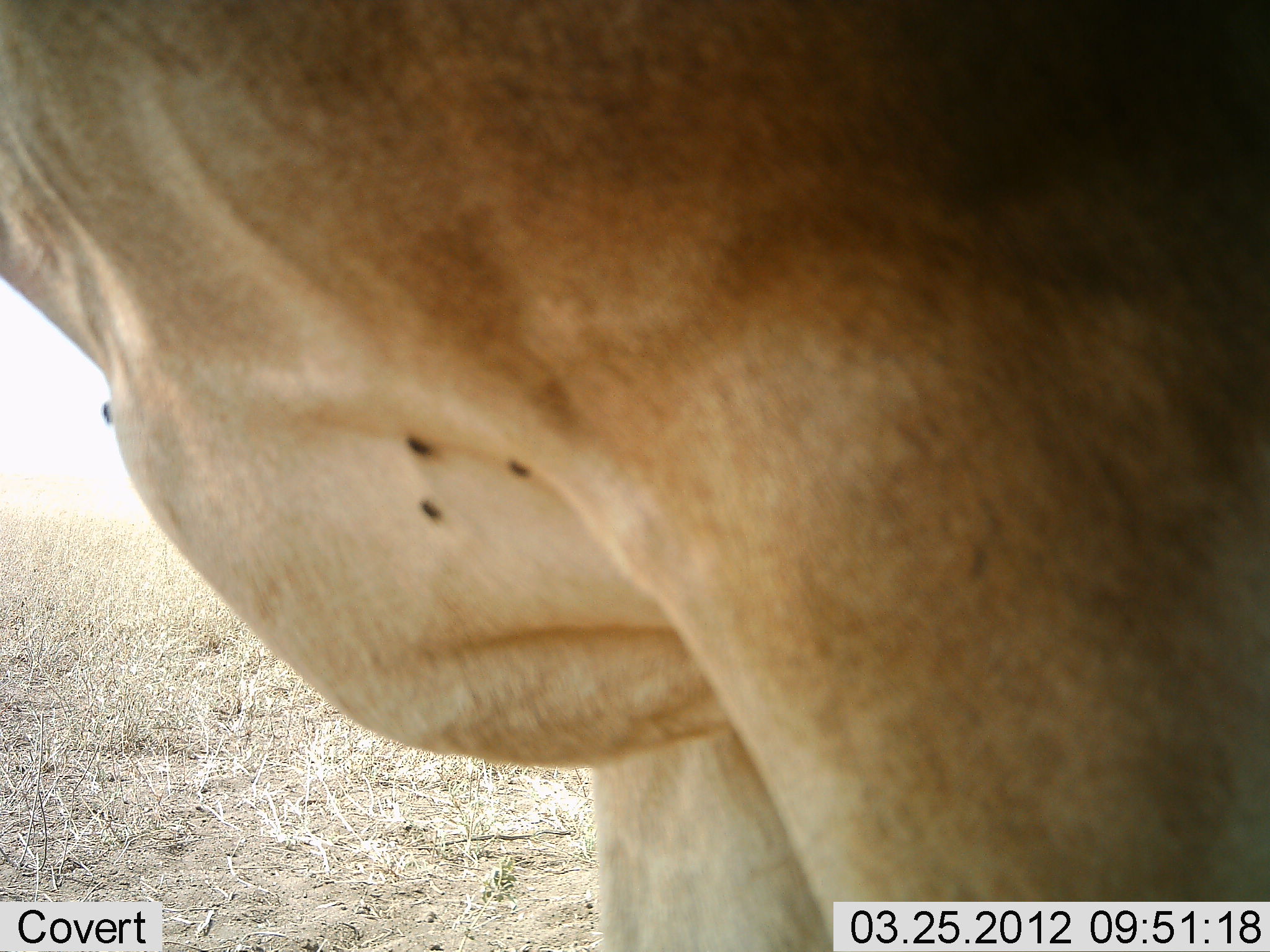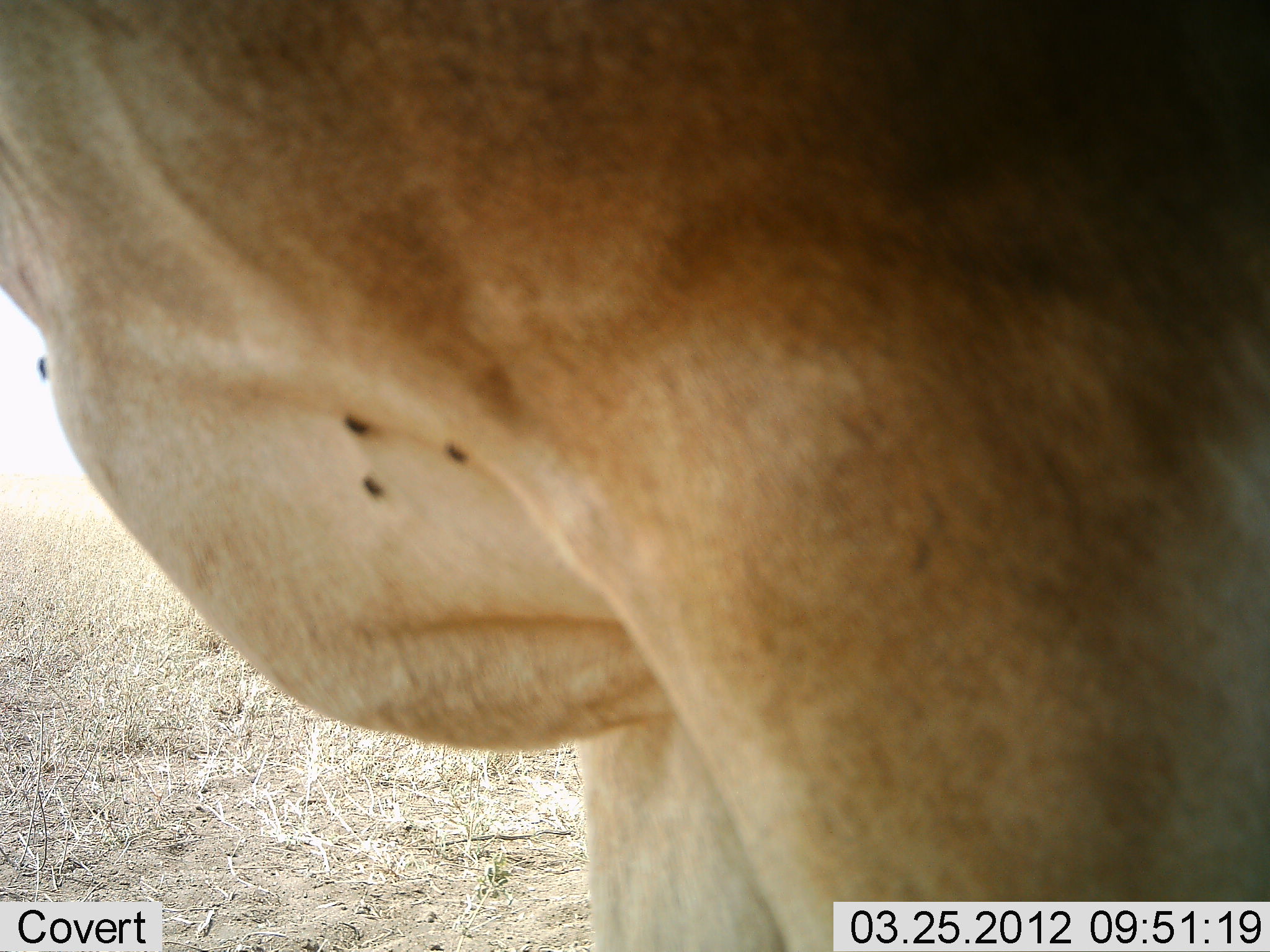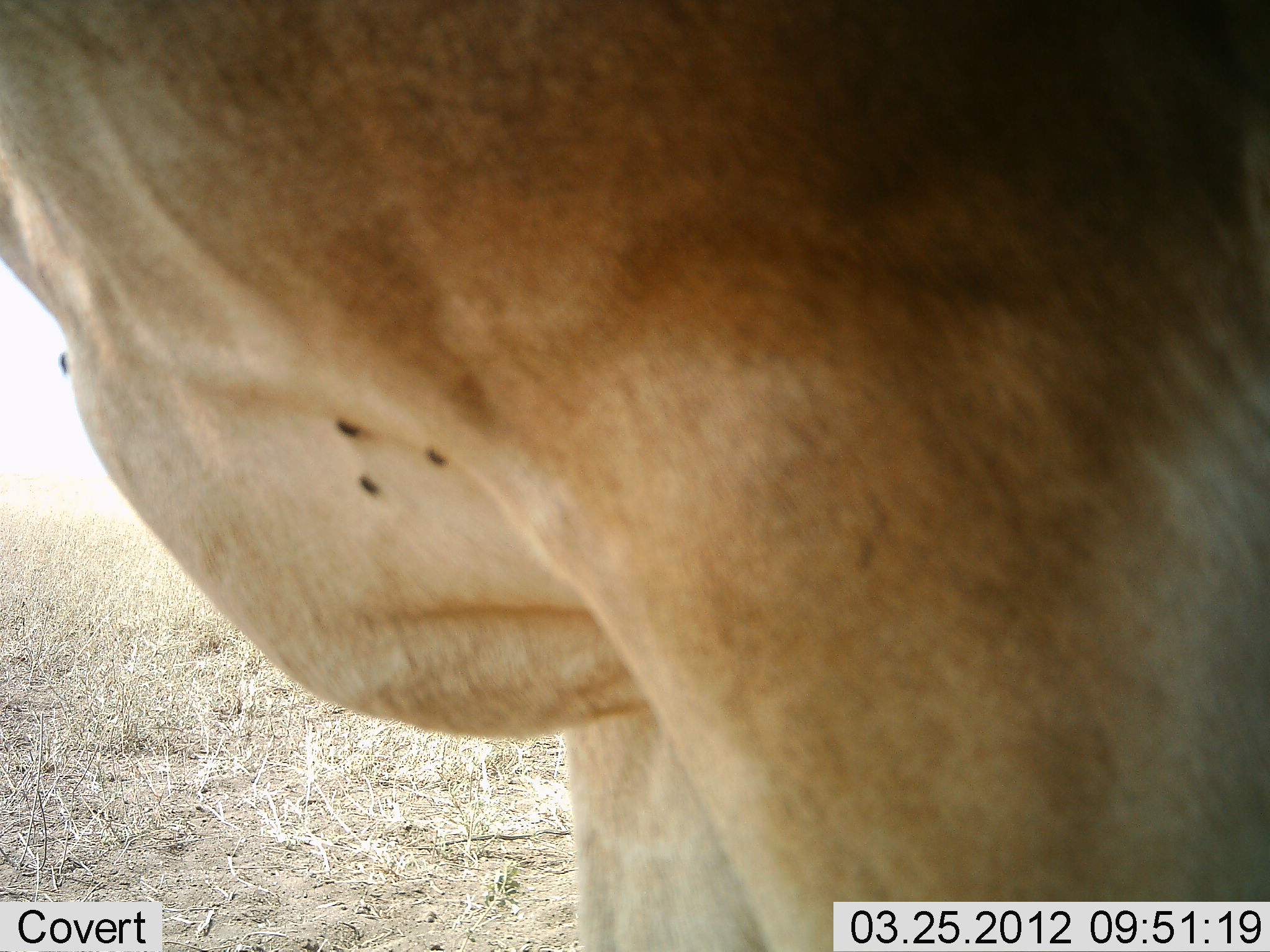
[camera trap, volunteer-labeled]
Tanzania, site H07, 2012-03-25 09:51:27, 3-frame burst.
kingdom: Animalia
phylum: Chordata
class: Mammalia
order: Artiodactyla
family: Bovidae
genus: Alcelaphus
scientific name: Alcelaphus buselaphus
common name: hartebeest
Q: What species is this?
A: Hartebeest (Alcelaphus buselaphus).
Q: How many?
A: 1.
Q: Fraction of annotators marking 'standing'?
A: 73%.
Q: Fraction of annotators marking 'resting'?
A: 0%.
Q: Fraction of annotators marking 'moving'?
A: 27%.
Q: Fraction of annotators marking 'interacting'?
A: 0%.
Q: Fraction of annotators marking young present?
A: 0%.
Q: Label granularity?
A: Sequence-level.